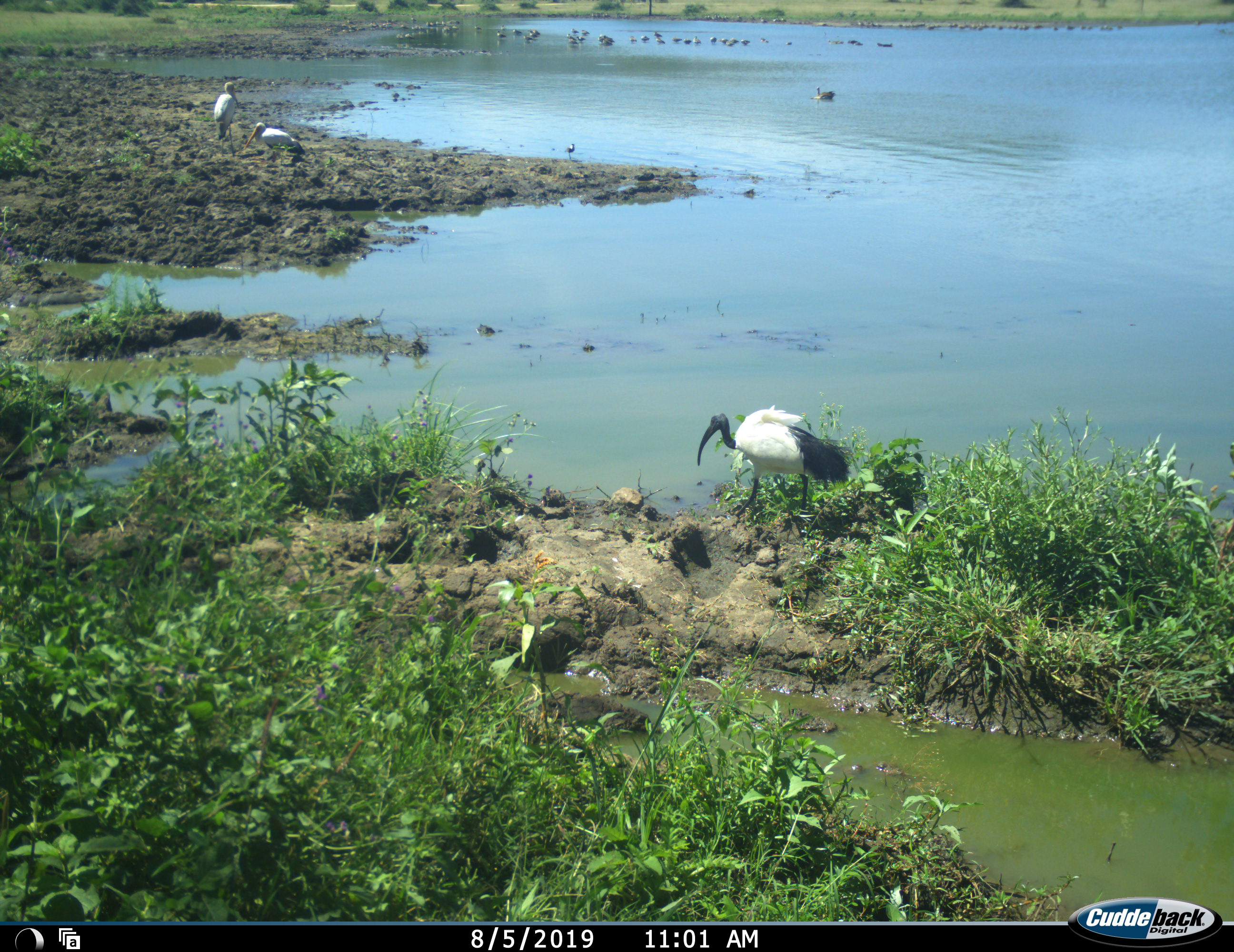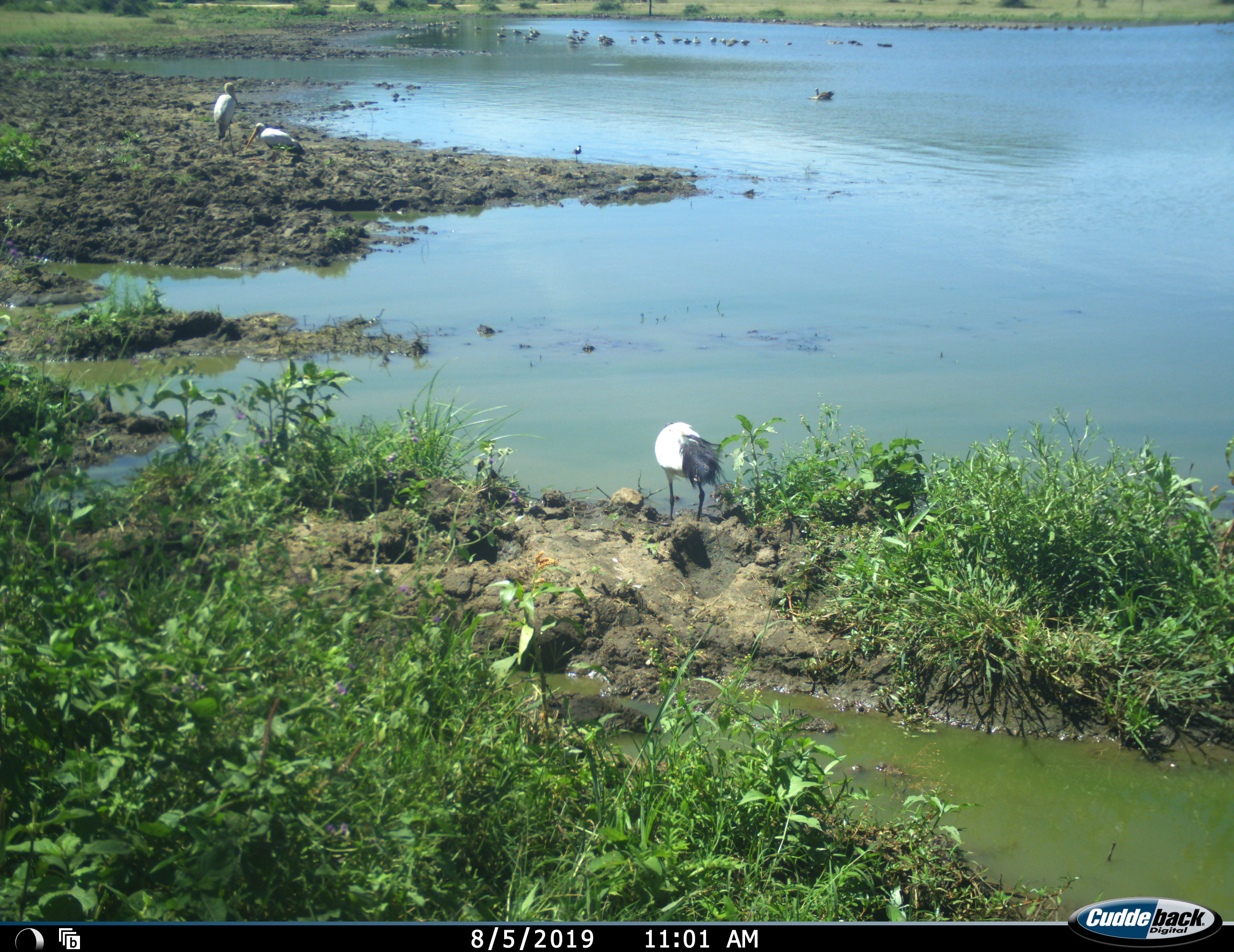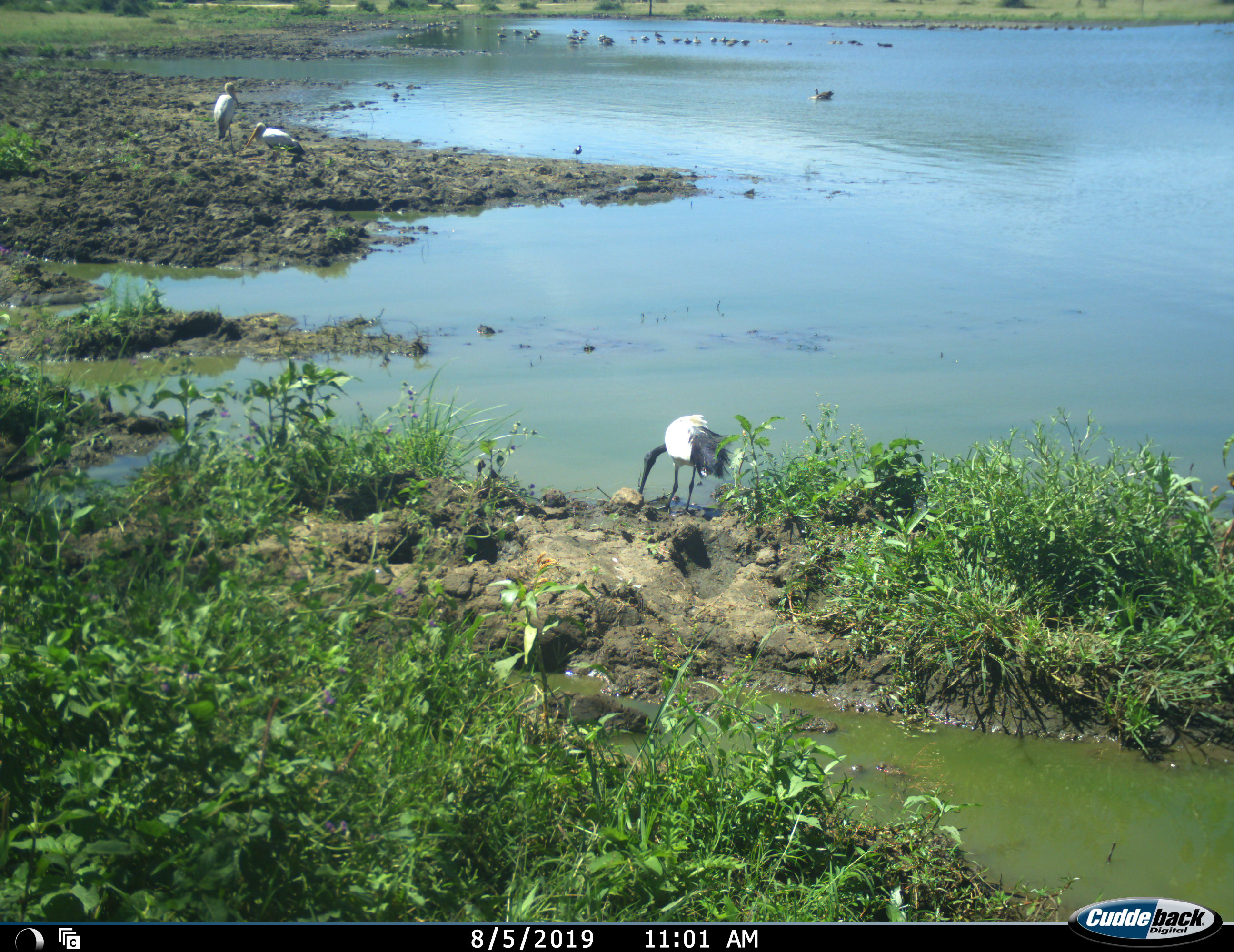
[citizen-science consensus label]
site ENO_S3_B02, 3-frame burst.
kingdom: Animalia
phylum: Chordata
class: Aves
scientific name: Aves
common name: bird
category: birdother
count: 11-50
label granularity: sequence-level